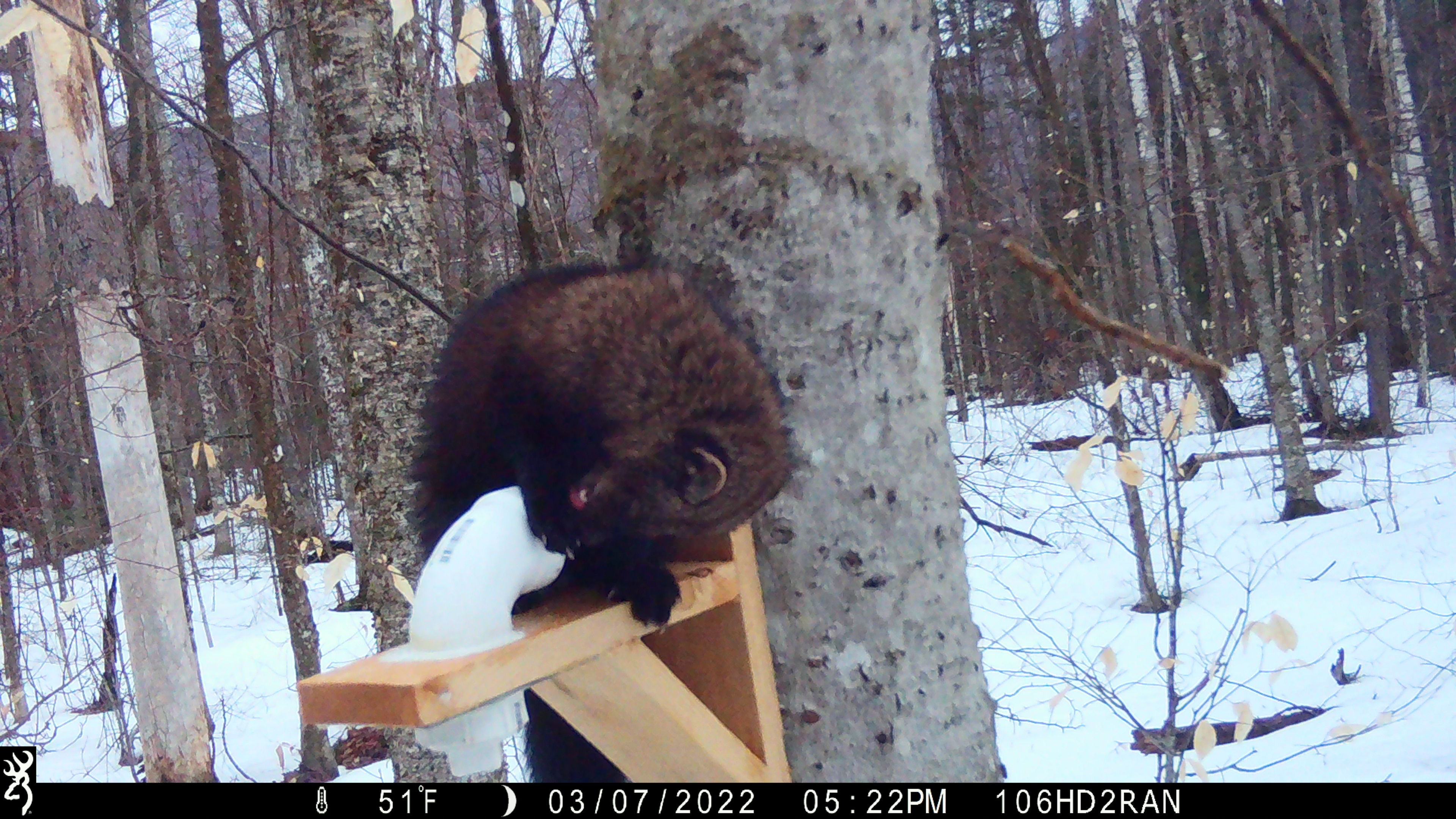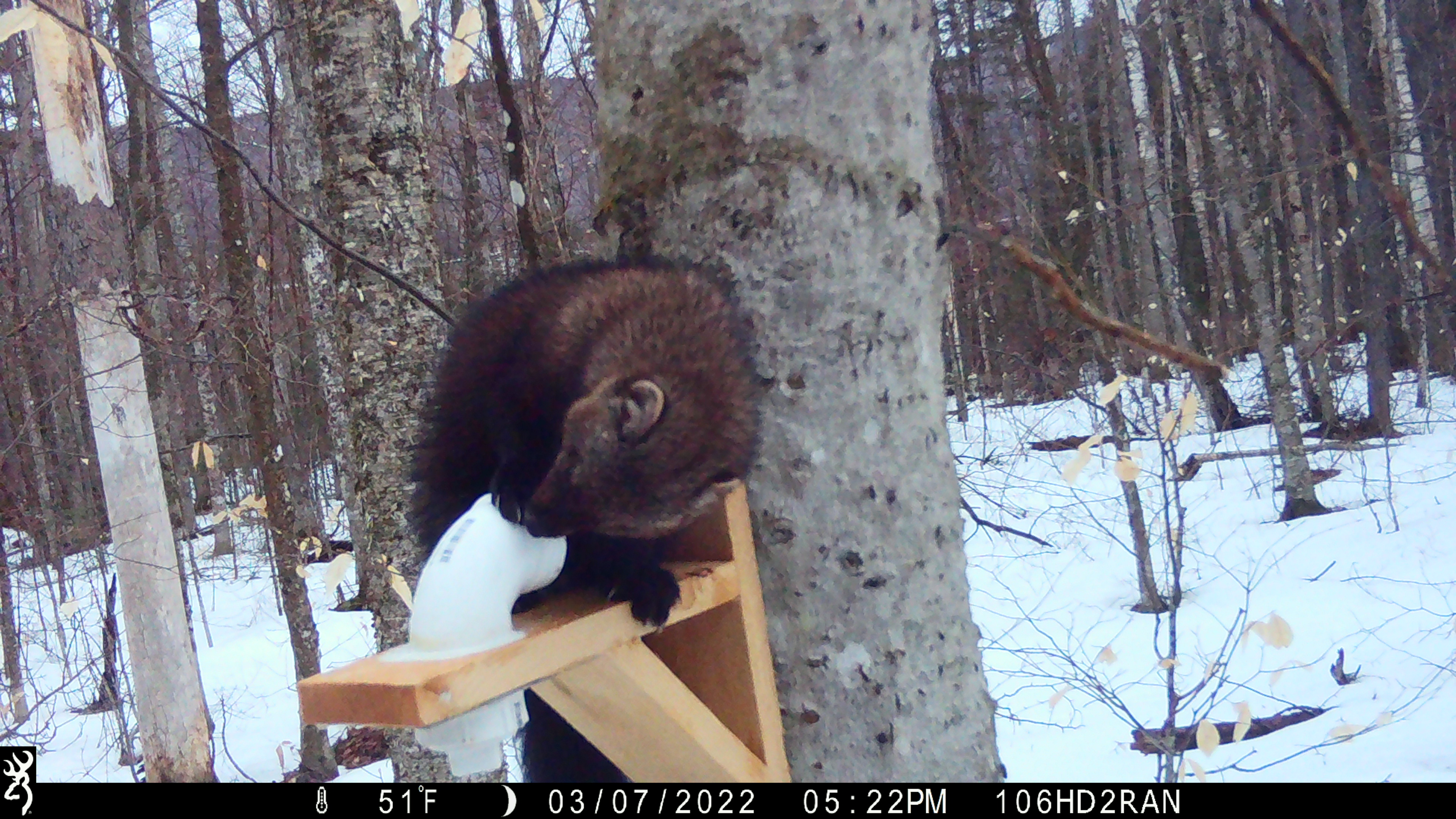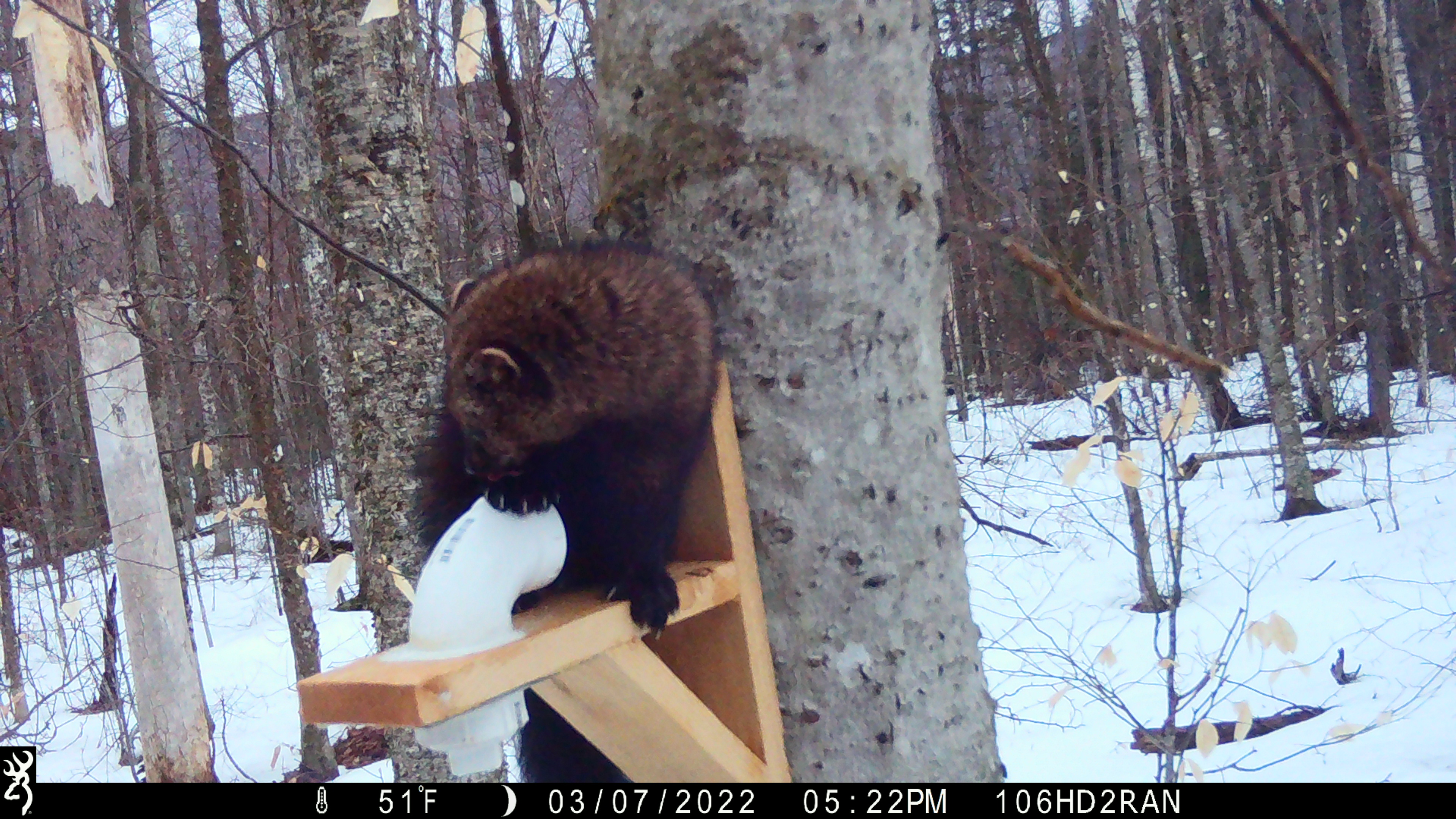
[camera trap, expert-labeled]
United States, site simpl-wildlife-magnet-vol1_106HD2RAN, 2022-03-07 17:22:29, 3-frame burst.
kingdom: Animalia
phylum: Chordata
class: Mammalia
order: Carnivora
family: Mustelidae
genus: Pekania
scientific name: Pekania pennanti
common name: fisher